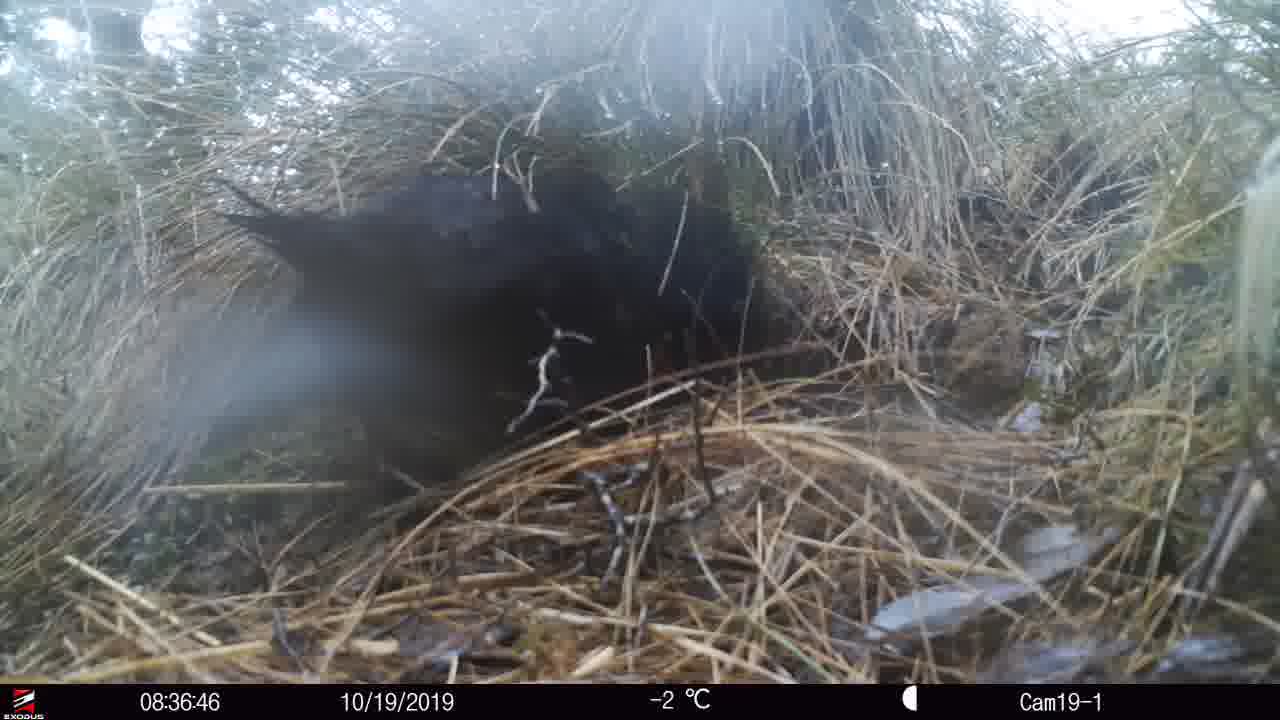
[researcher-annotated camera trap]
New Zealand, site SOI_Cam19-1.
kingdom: Animalia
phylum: Chordata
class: Aves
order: Gruiformes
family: Rallidae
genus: Gallirallus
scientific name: Gallirallus australis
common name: weka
Weka (Gallirallus australis).